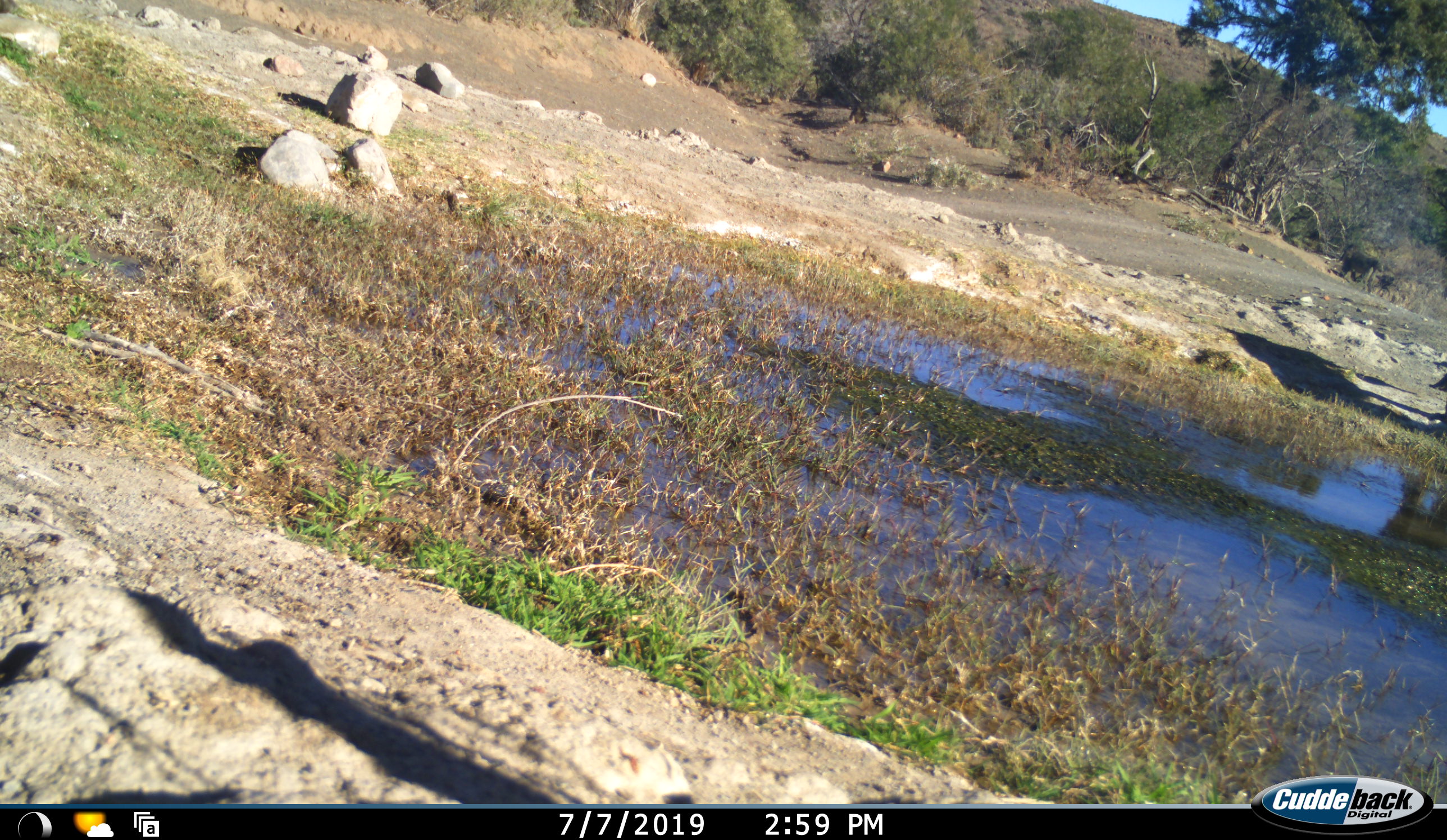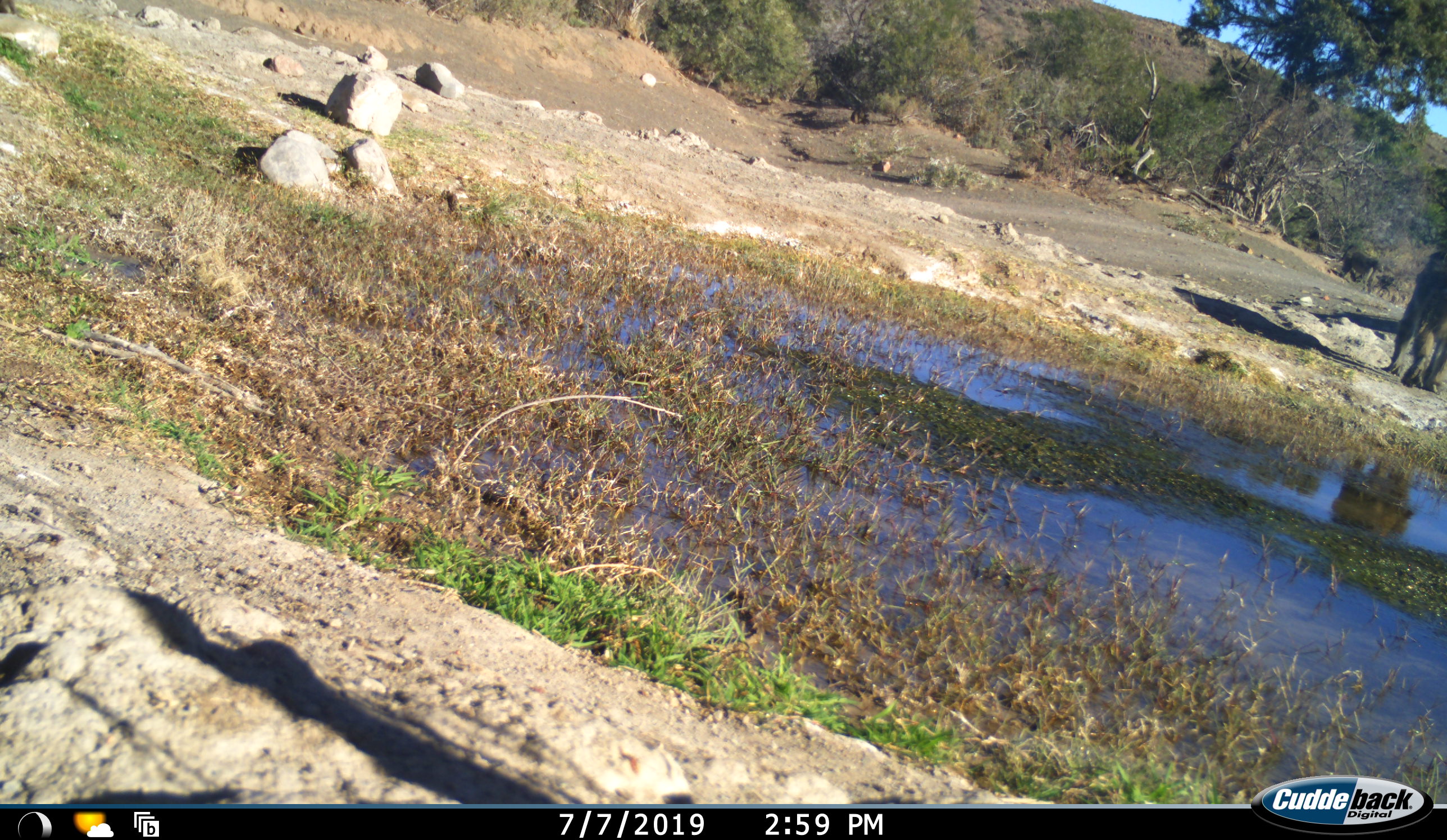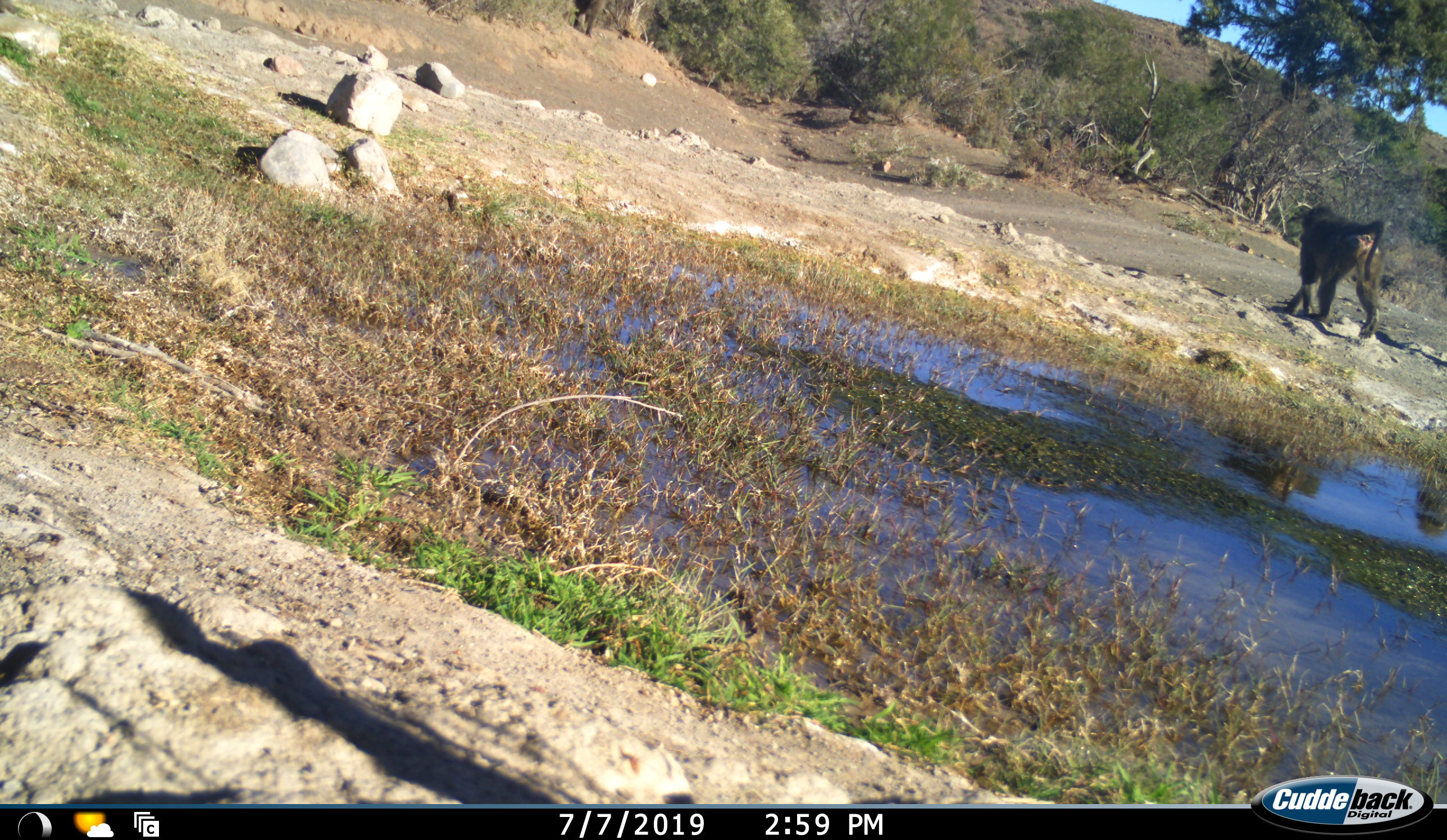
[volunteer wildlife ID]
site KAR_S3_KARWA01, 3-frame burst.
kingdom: Animalia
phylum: Chordata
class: Mammalia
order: Primates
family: Cercopithecidae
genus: Papio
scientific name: Papio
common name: baboon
Baboon (Papio), count 1. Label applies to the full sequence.